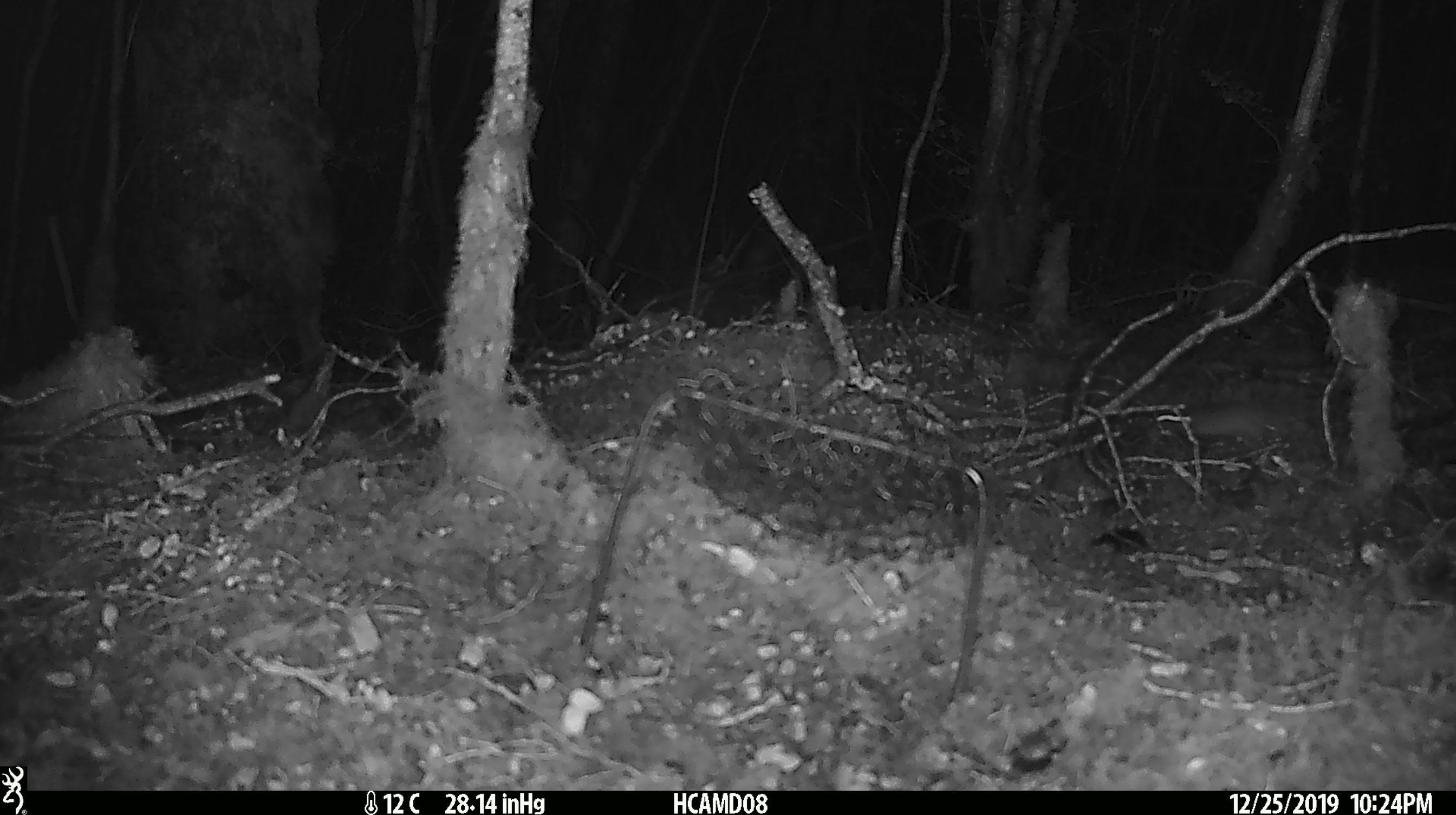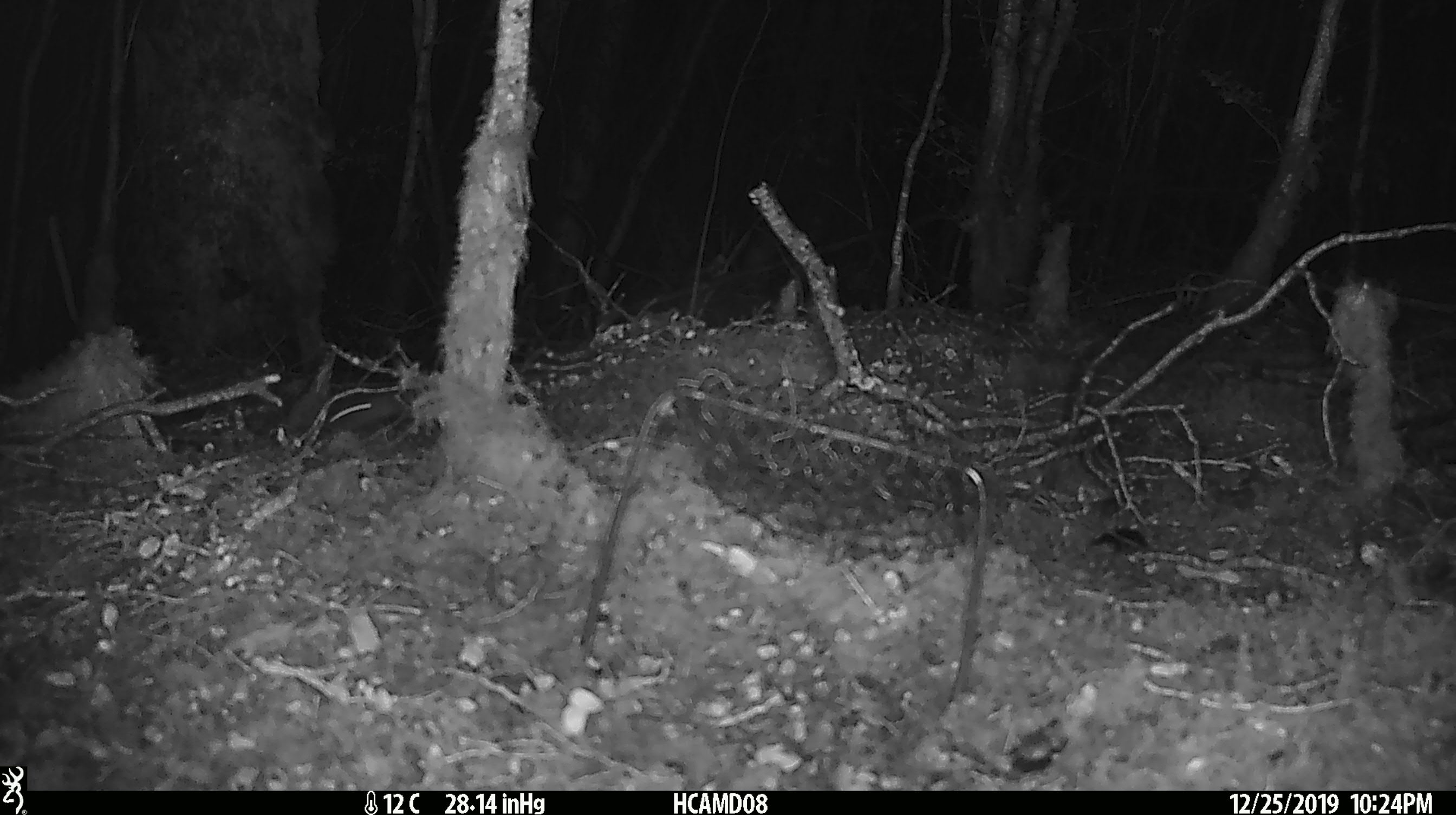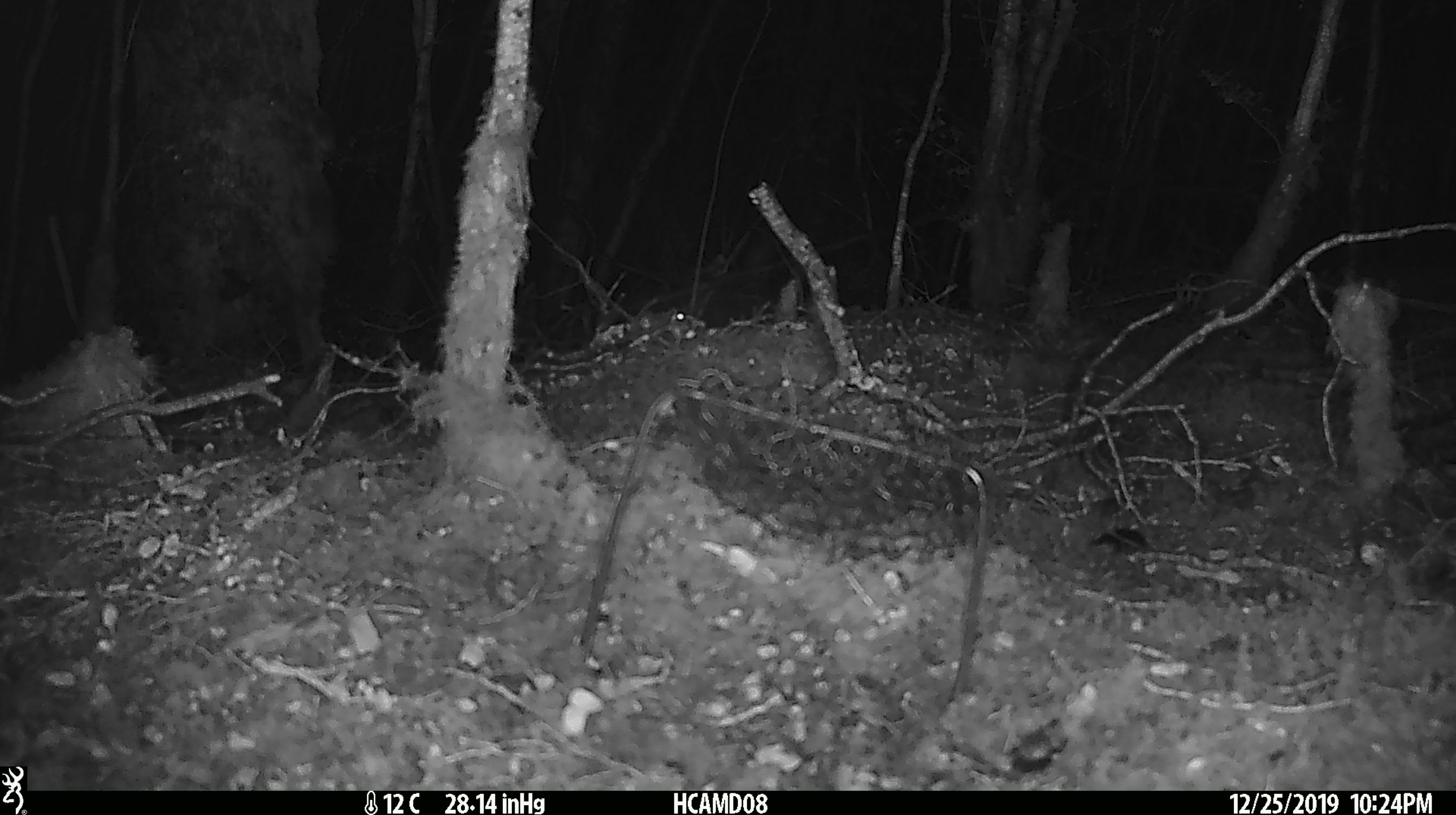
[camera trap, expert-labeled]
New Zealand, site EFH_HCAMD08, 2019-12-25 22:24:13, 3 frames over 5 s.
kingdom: Animalia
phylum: Chordata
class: Mammalia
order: Rodentia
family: Muridae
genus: Mus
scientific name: Mus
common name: mouse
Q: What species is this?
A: Mouse (Mus).